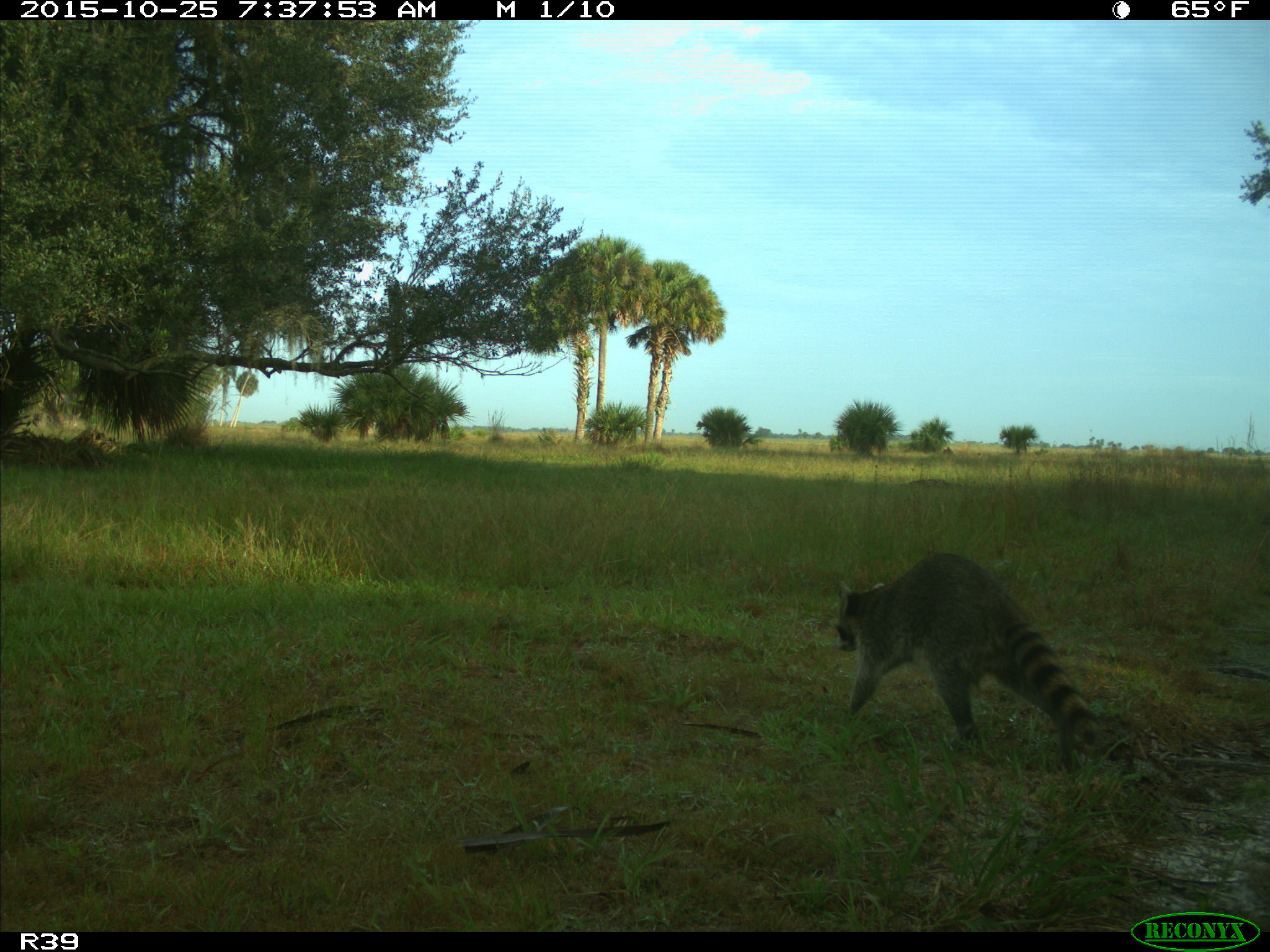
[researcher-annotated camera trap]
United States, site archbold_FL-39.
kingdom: Animalia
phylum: Chordata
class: Mammalia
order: Carnivora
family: Procyonidae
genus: Procyon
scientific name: Procyon lotor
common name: common raccoon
Procyon lotor (common raccoon).